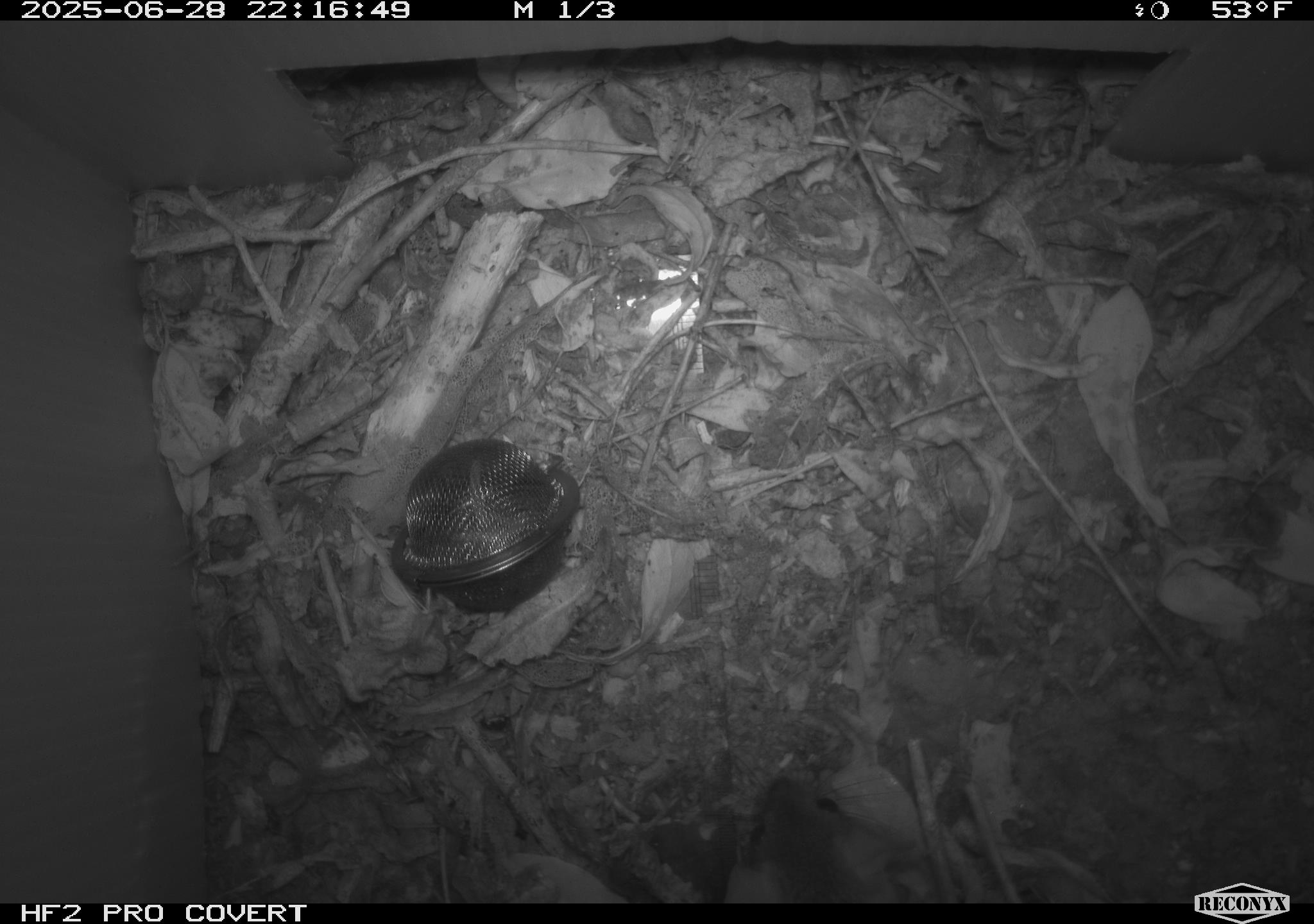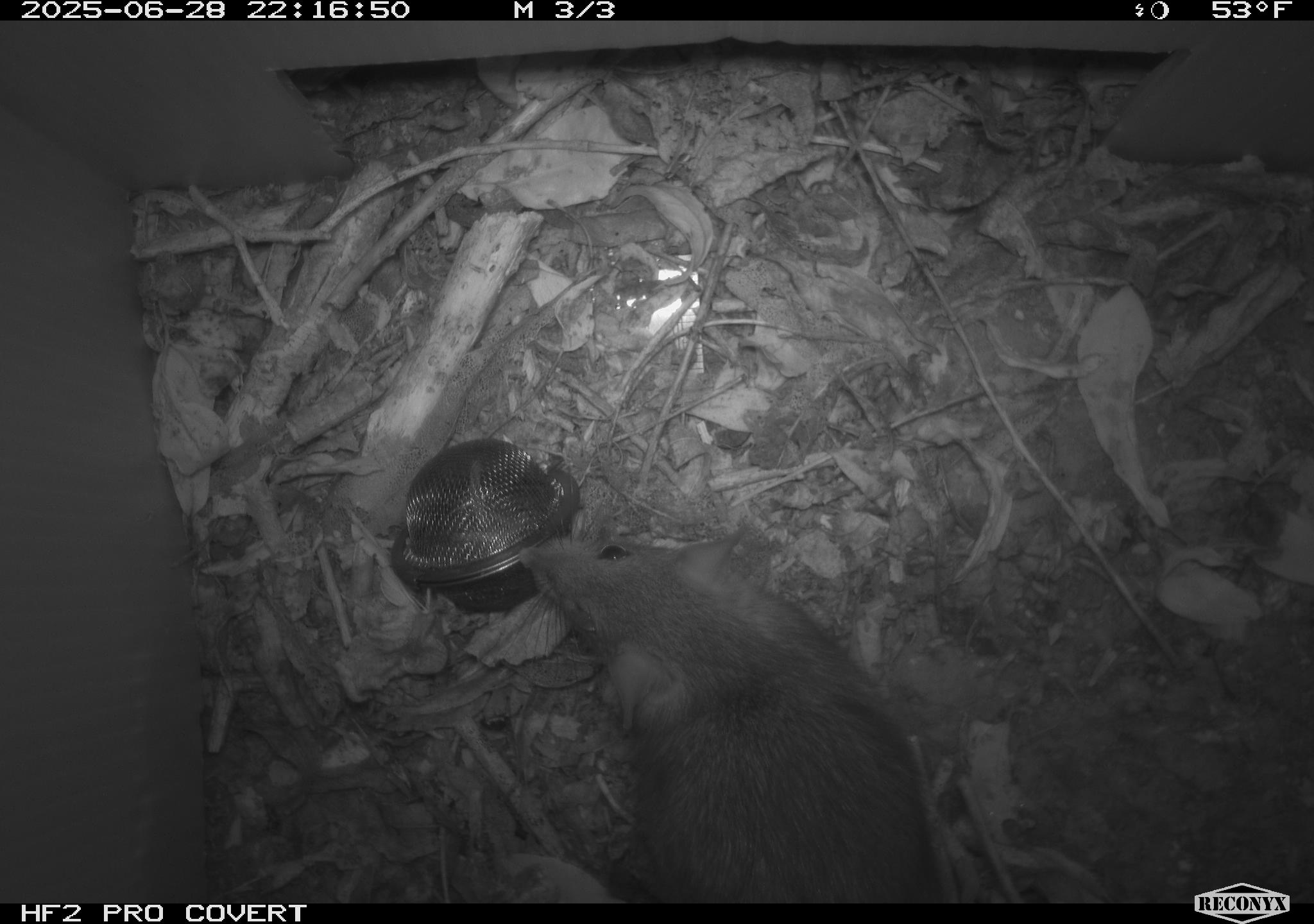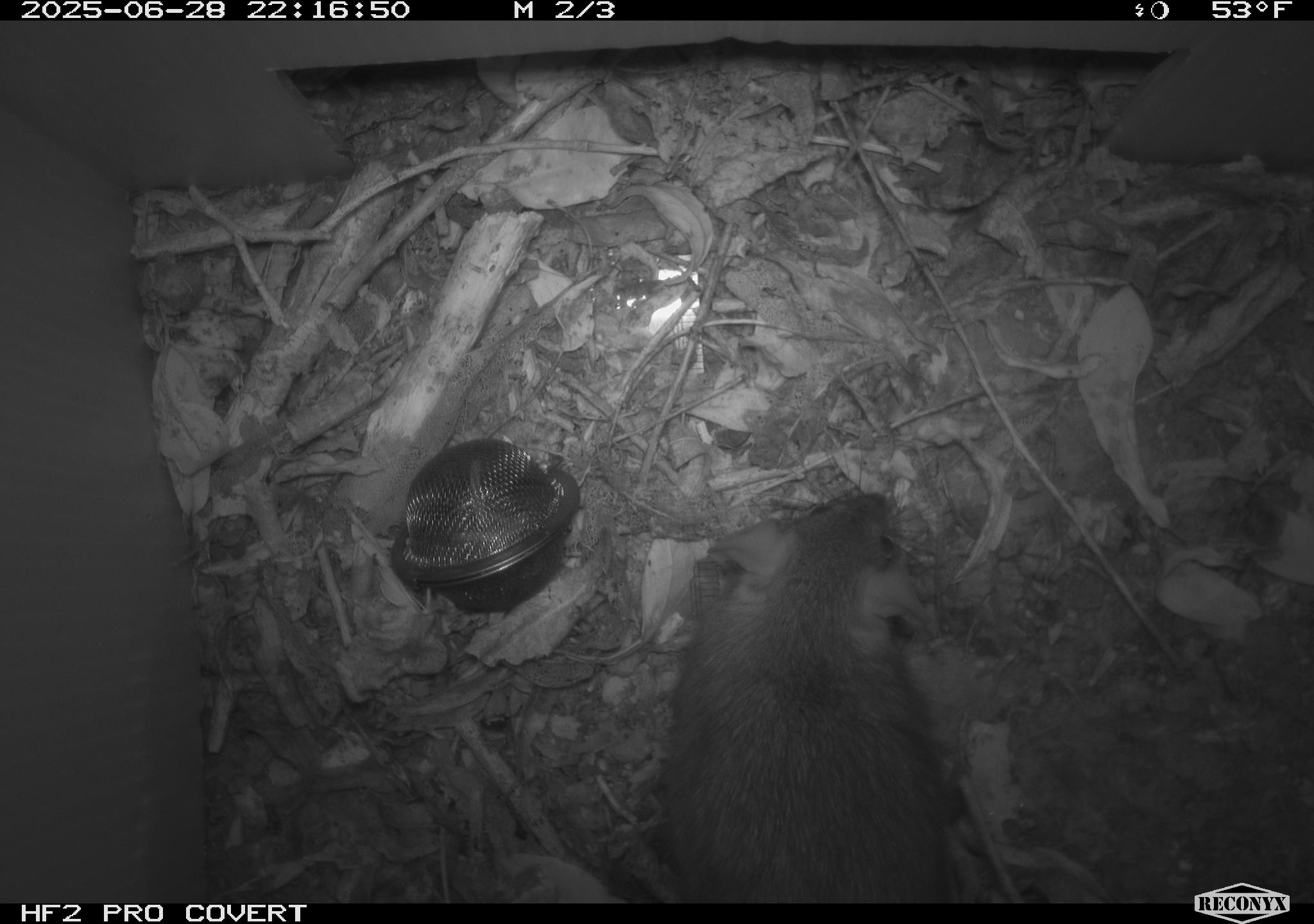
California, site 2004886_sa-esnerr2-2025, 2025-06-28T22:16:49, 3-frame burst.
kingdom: Animalia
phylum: Chordata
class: Mammalia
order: Rodentia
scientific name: Rodentia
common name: rodent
Rodent (Rodentia).